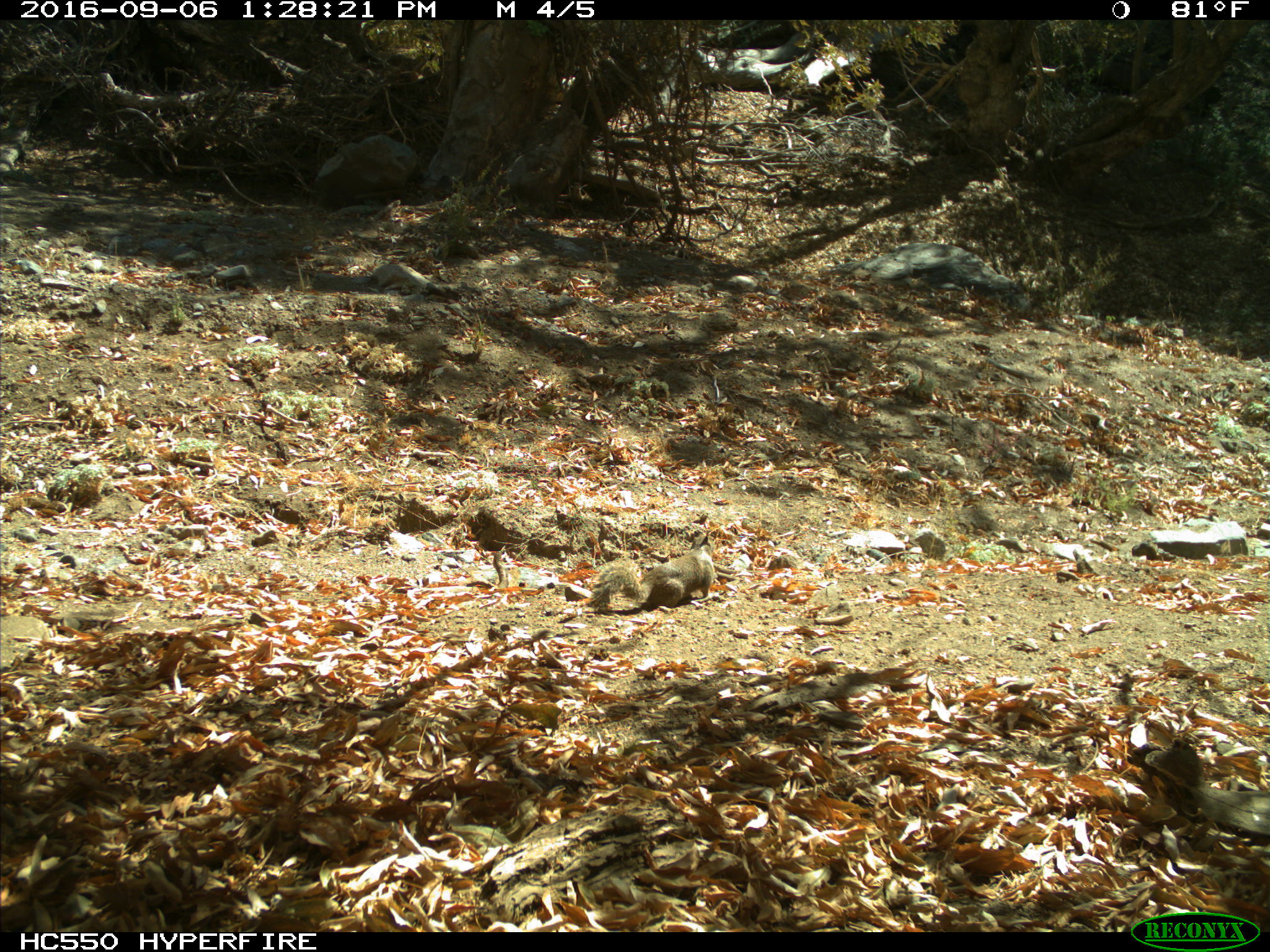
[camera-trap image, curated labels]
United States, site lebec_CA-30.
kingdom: Animalia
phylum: Chordata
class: Mammalia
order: Rodentia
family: Sciuridae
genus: Otospermophilus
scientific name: Otospermophilus beecheyi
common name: california ground squirrel